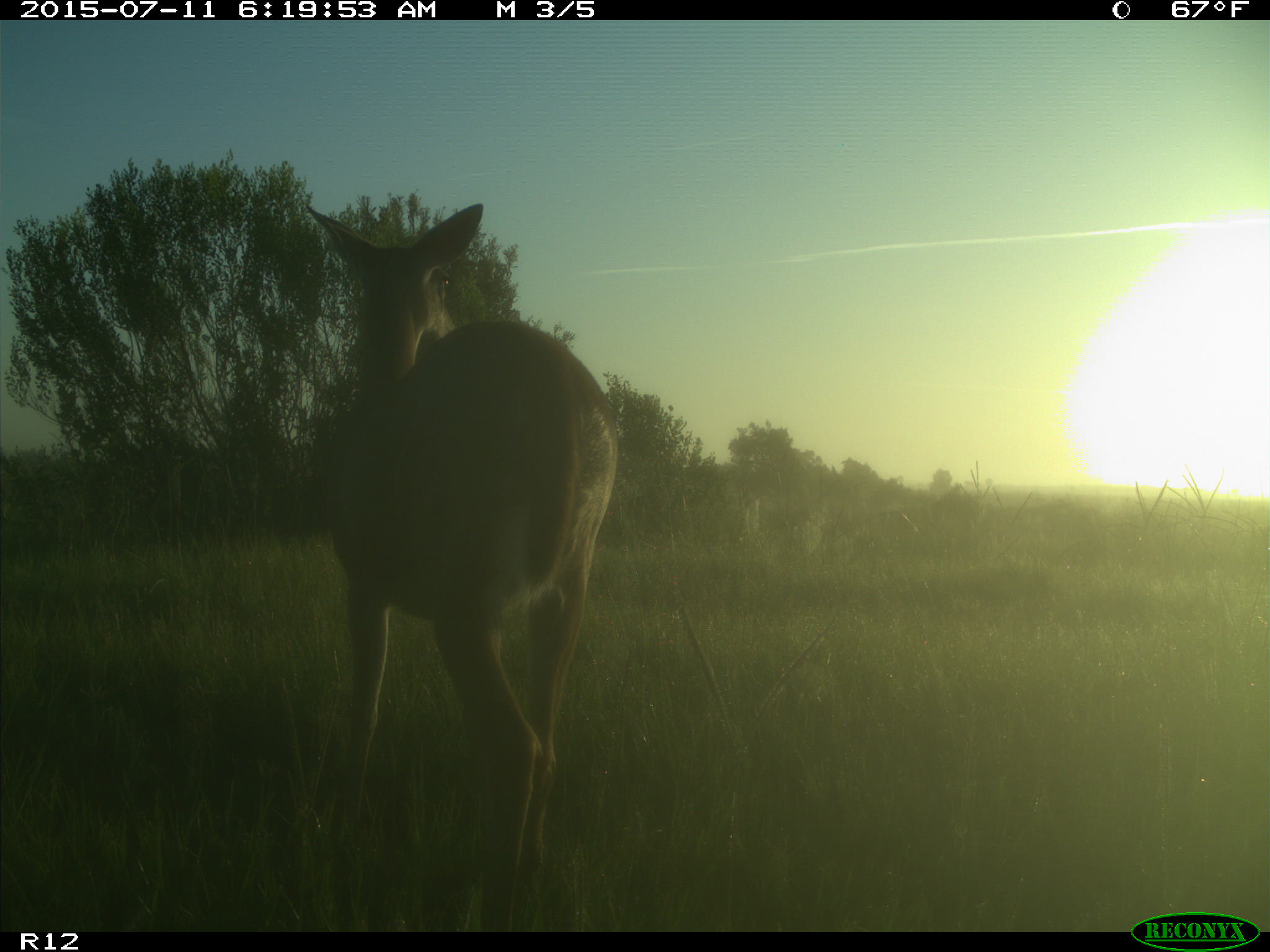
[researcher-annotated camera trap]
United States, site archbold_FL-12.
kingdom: Animalia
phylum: Chordata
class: Mammalia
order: Artiodactyla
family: Cervidae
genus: Odocoileus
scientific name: Odocoileus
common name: deer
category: unidentified deer